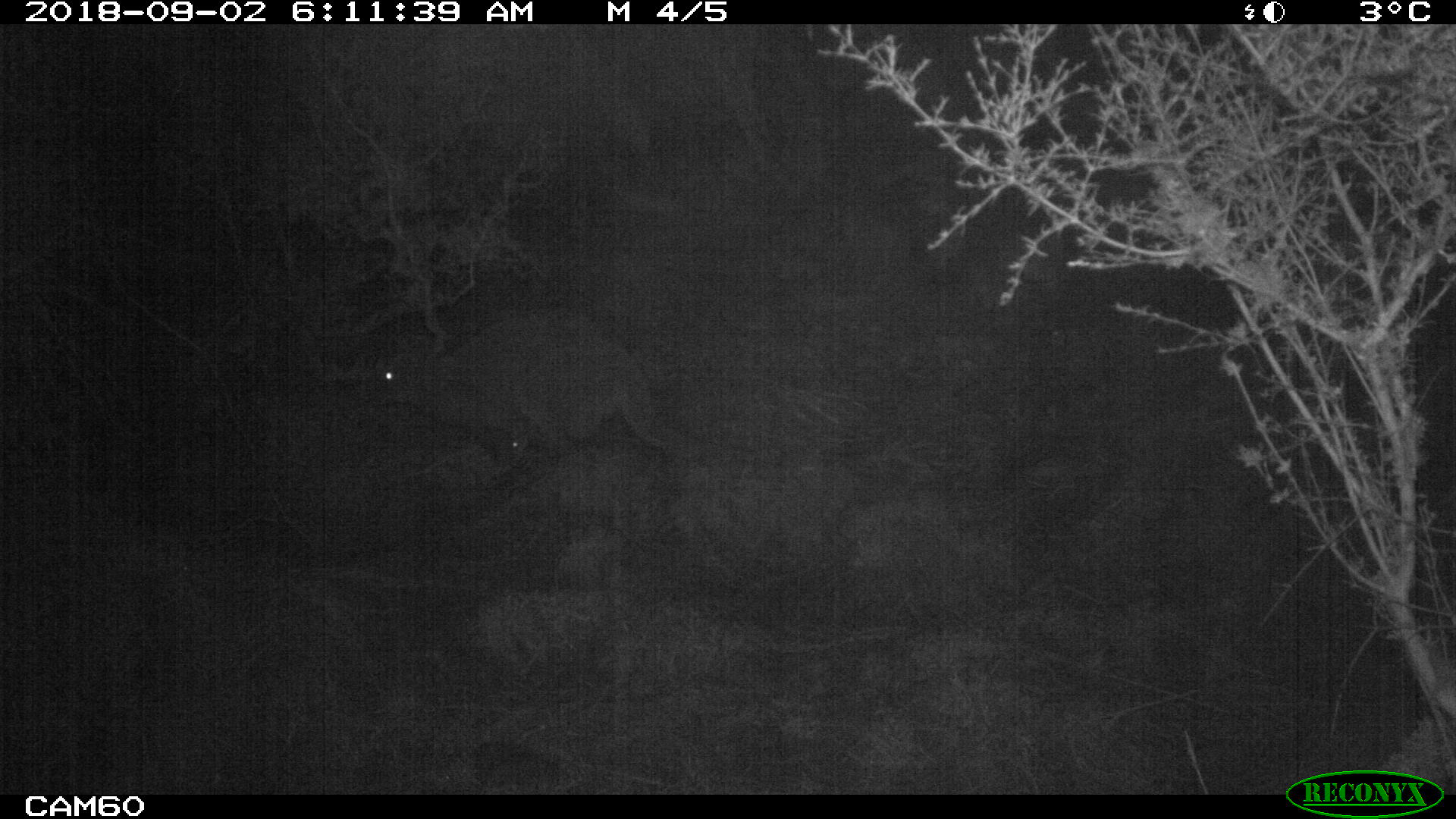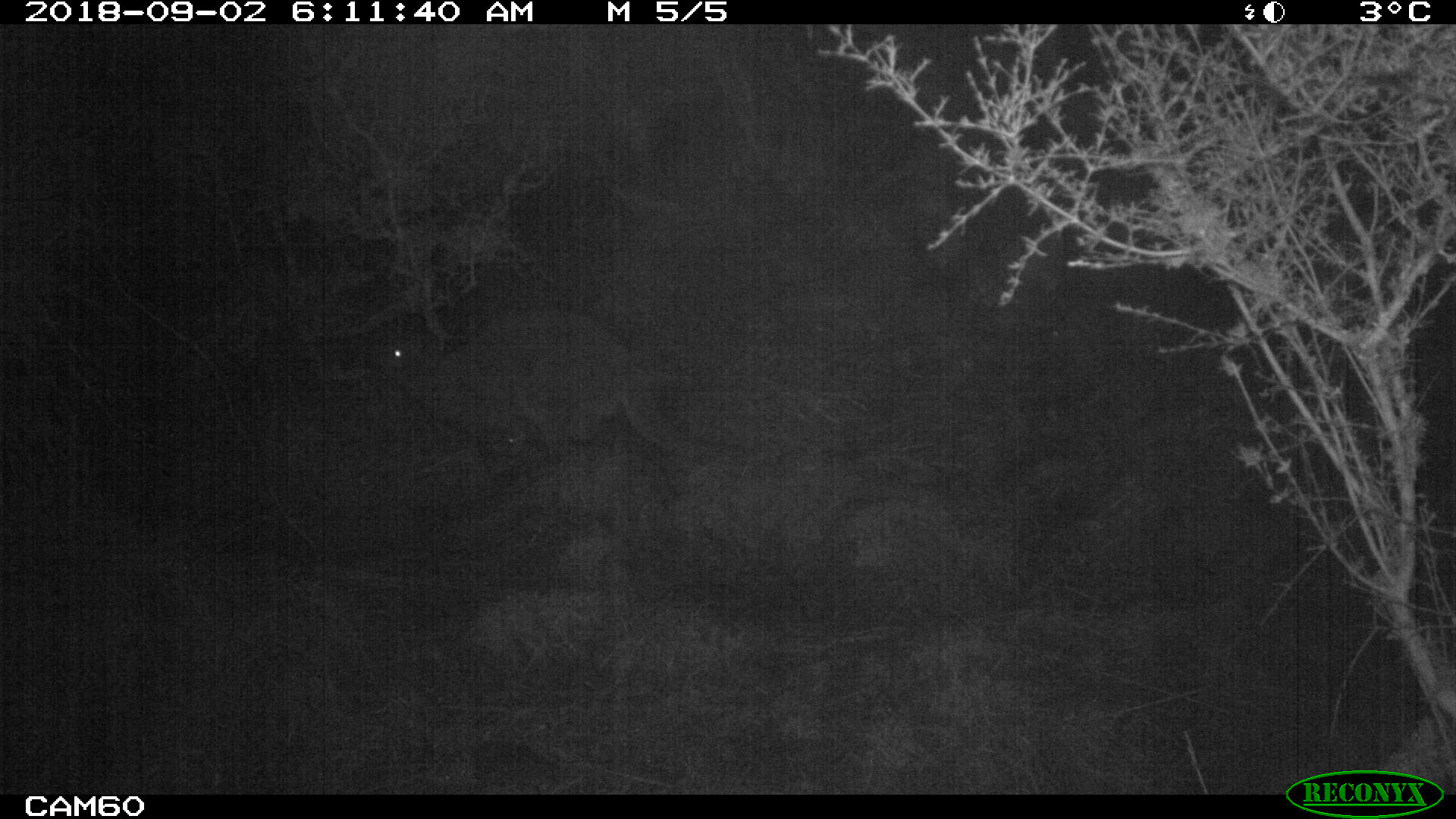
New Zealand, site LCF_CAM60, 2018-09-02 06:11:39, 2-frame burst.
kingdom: Animalia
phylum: Chordata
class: Mammalia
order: Diprotodontia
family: Macropodidae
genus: Notamacropus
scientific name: Notamacropus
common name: wallaby